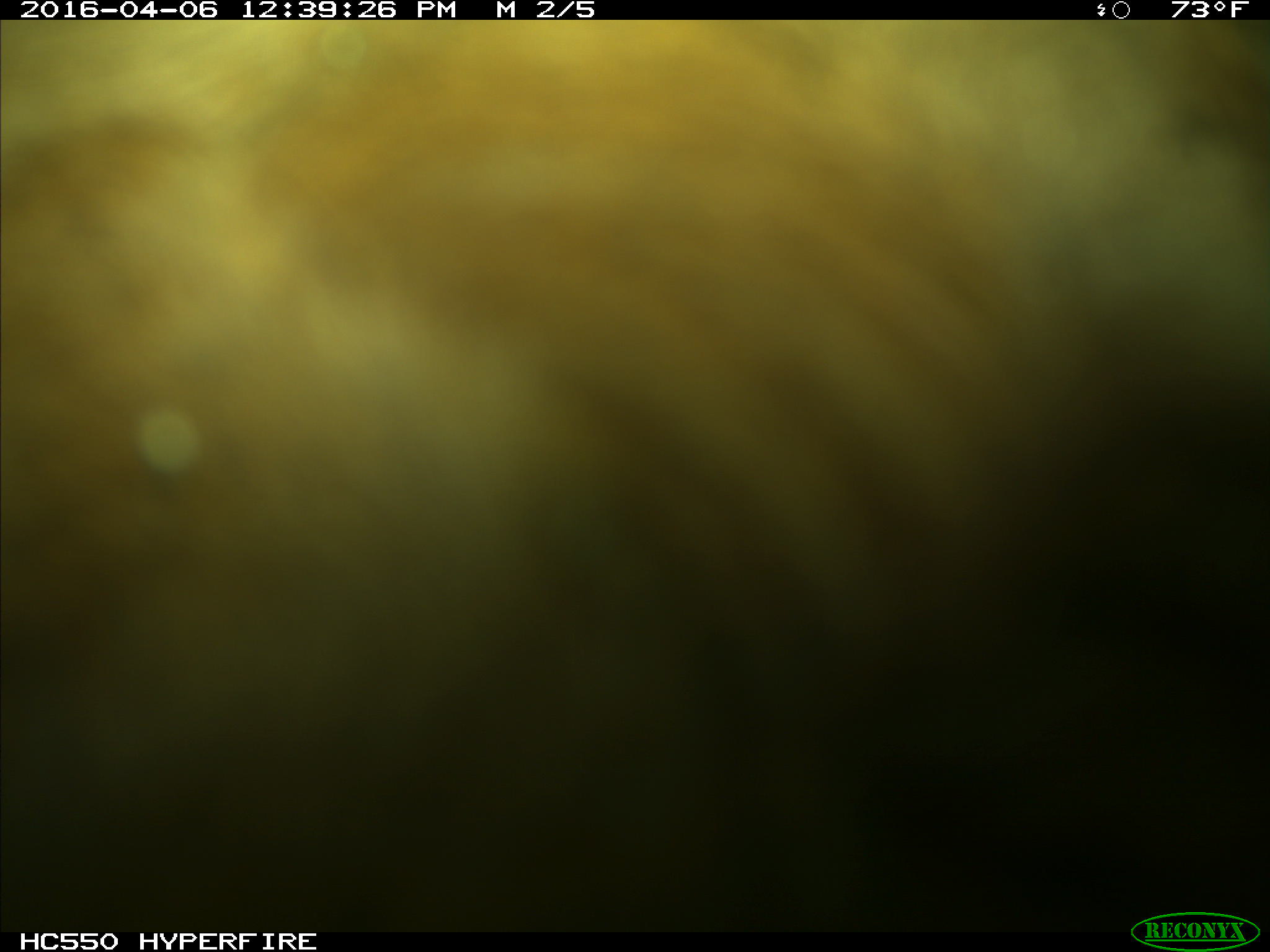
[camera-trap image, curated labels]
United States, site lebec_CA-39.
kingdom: Animalia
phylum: Chordata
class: Mammalia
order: Artiodactyla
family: Bovidae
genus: Bos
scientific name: Bos taurus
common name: domestic cow